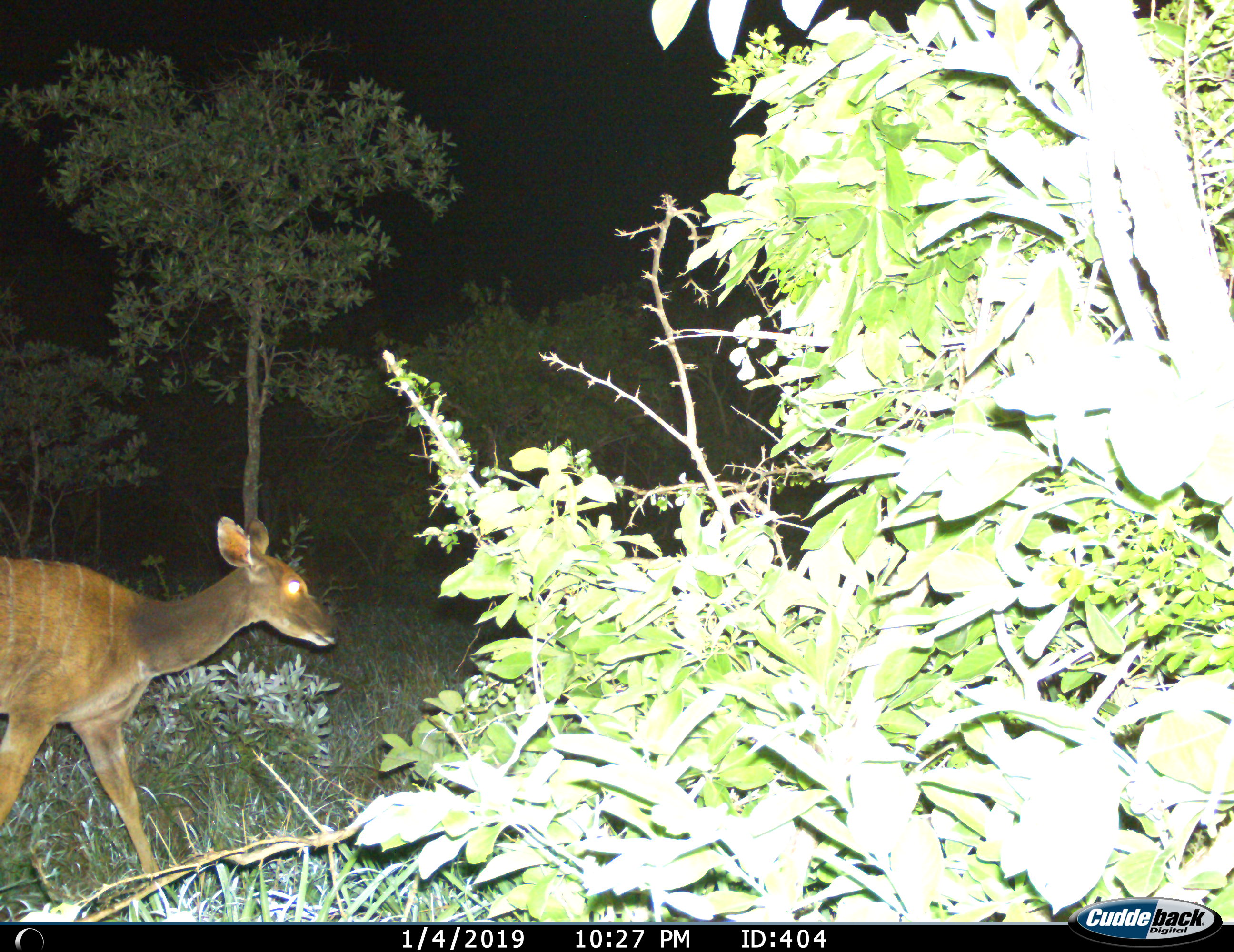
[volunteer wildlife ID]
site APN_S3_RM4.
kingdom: Animalia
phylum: Chordata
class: Mammalia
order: Artiodactyla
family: Bovidae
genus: Tragelaphus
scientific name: Tragelaphus angasii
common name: nyala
Nyala (Tragelaphus angasii), count 1. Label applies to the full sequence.